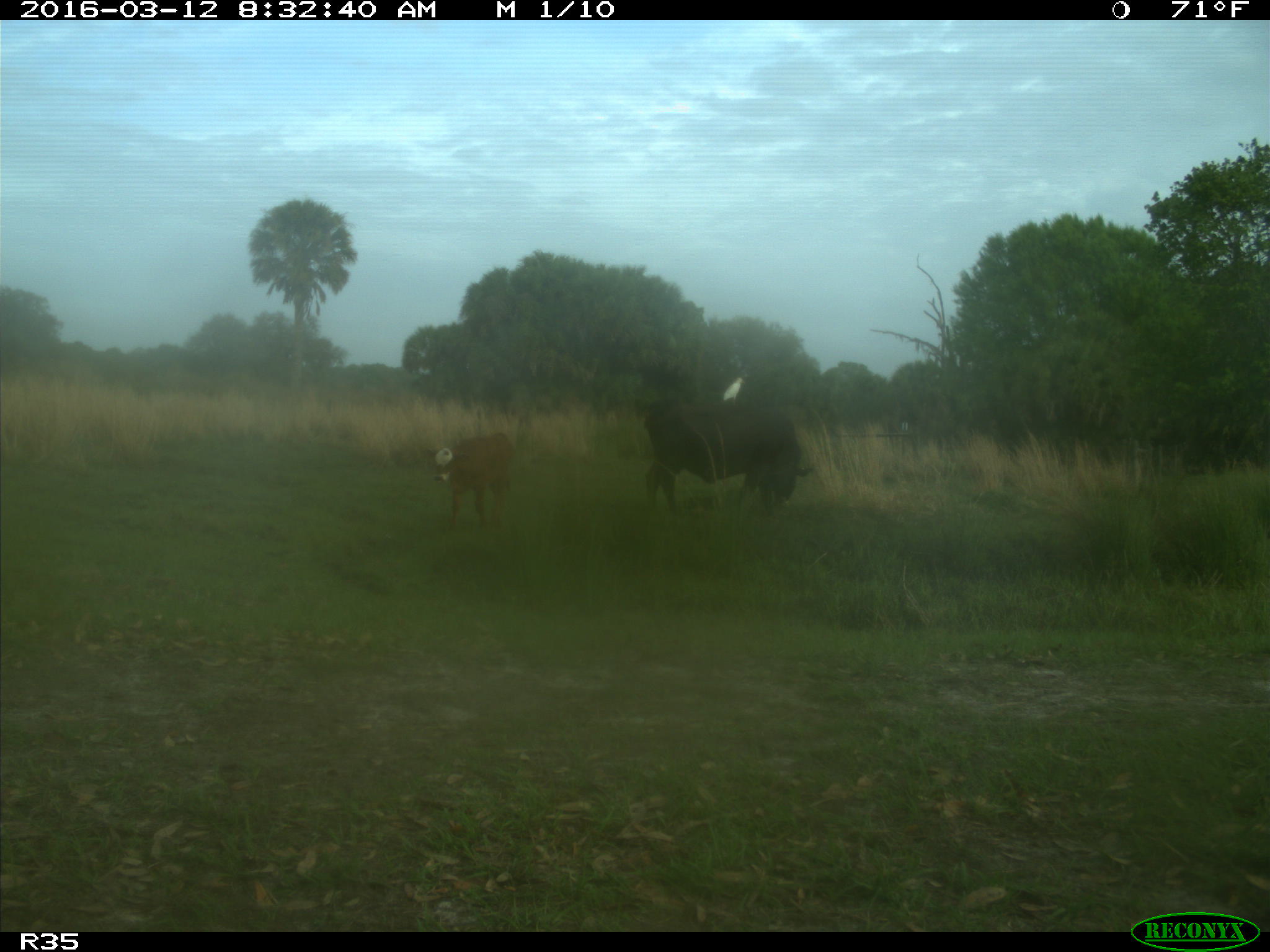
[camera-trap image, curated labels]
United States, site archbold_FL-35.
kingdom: Animalia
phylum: Chordata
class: Mammalia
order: Artiodactyla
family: Bovidae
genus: Bos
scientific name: Bos taurus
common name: domestic cow